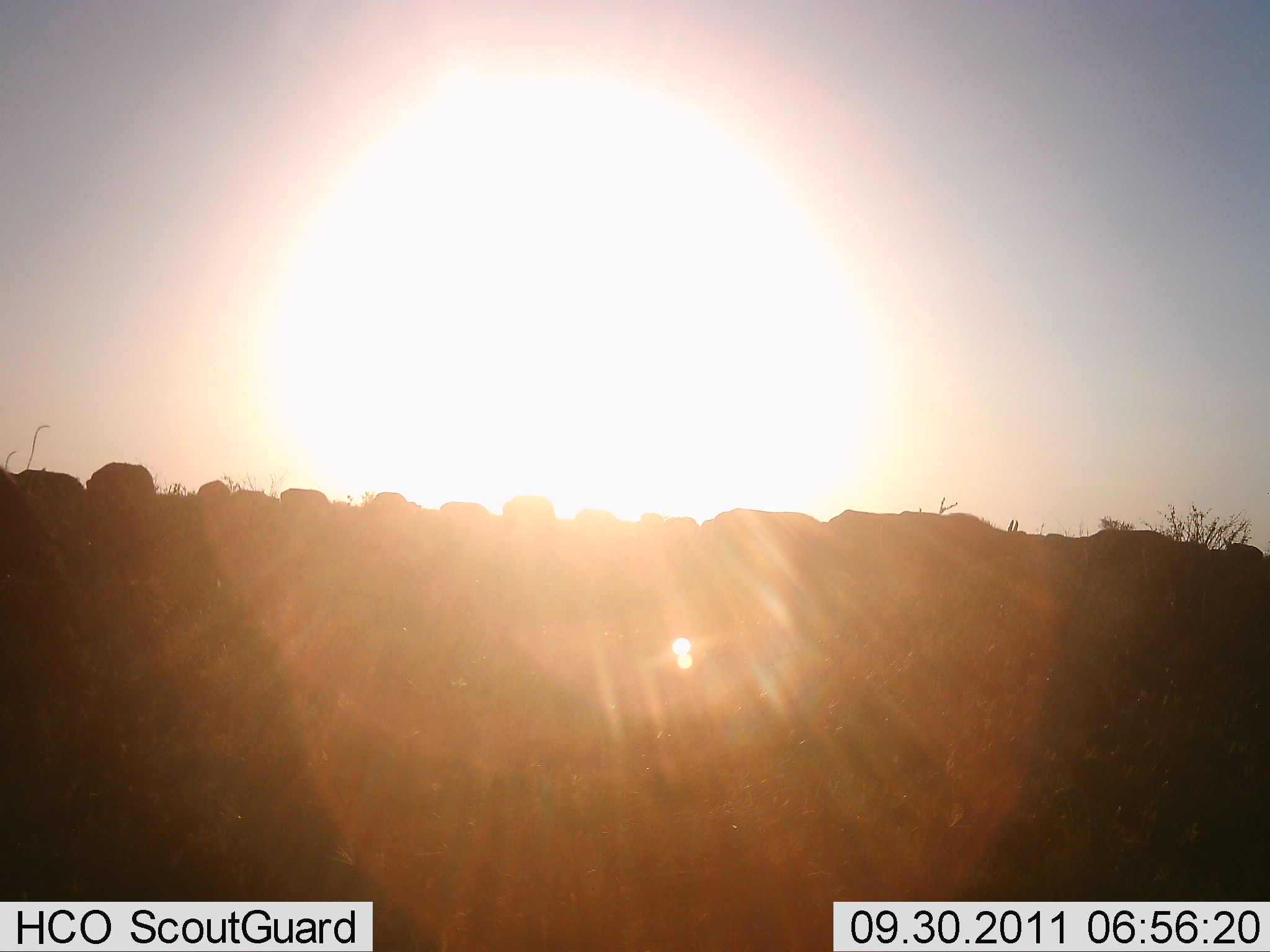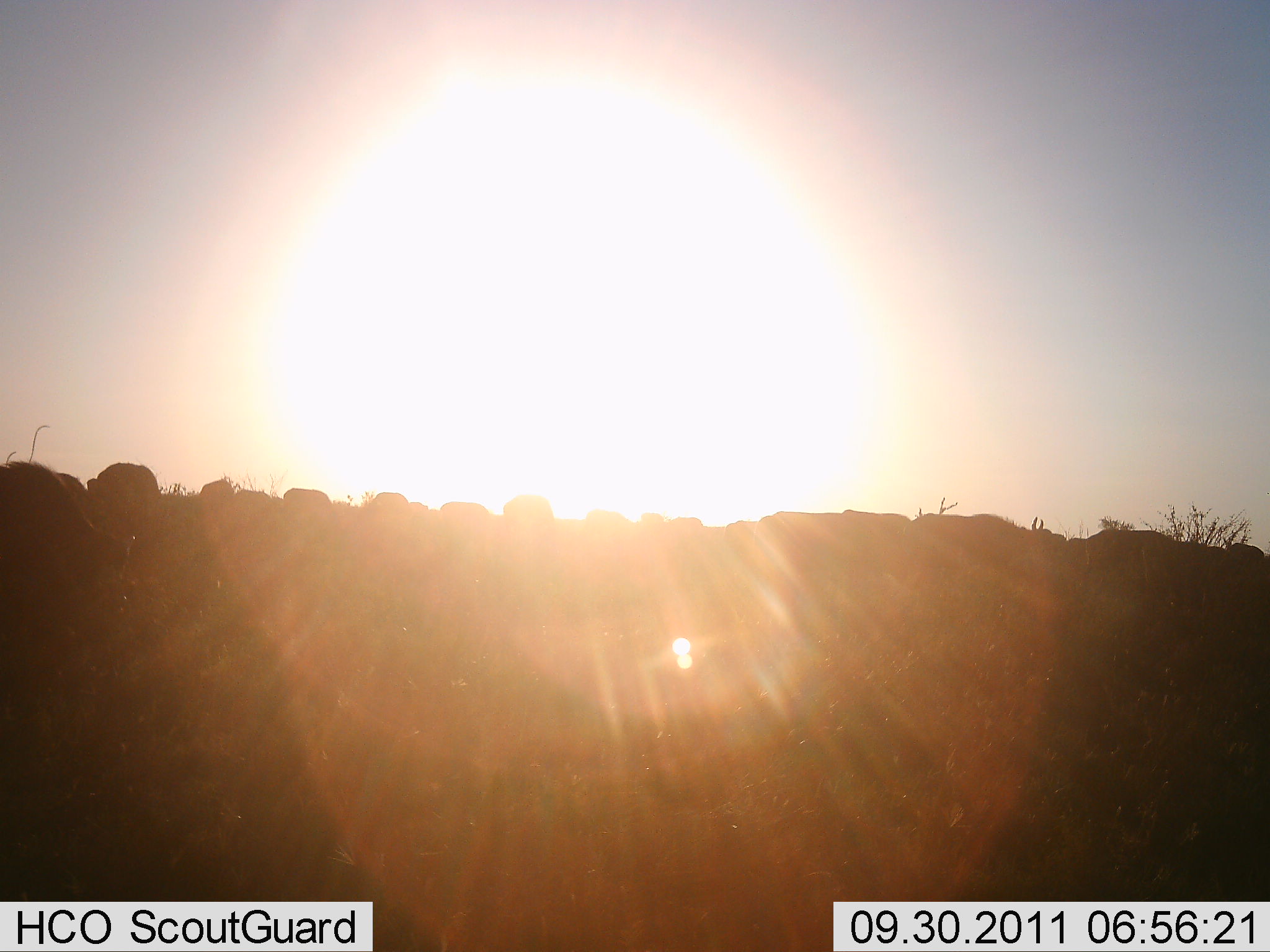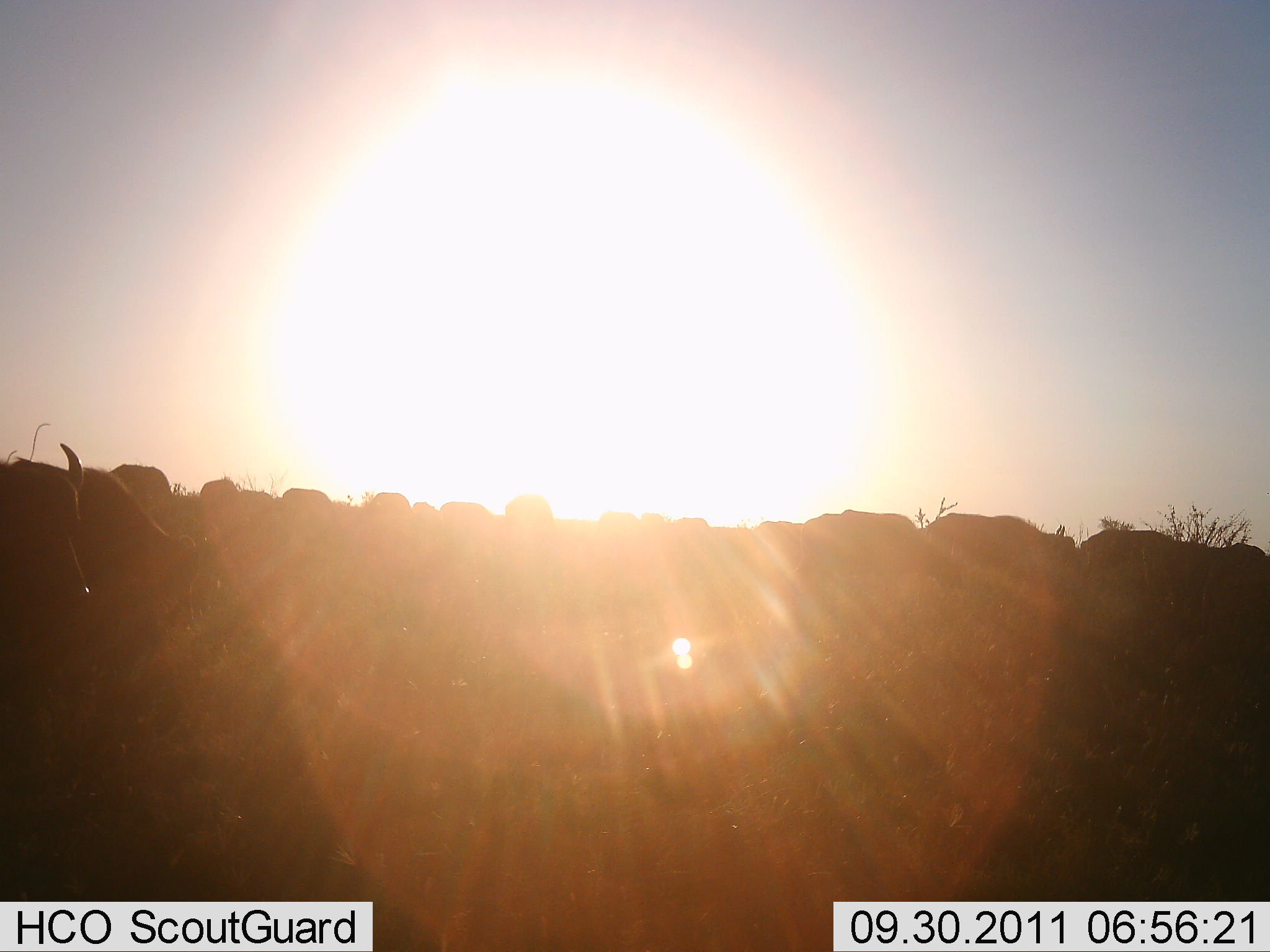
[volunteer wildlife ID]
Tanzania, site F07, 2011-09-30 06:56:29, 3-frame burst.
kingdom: Animalia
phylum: Chordata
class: Mammalia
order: Artiodactyla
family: Bovidae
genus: Connochaetes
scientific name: Connochaetes taurinus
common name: blue wildebeest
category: wildebeest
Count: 11-50.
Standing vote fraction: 20%.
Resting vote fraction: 0%.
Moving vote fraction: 60%.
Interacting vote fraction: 10%.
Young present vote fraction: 0%.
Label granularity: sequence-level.